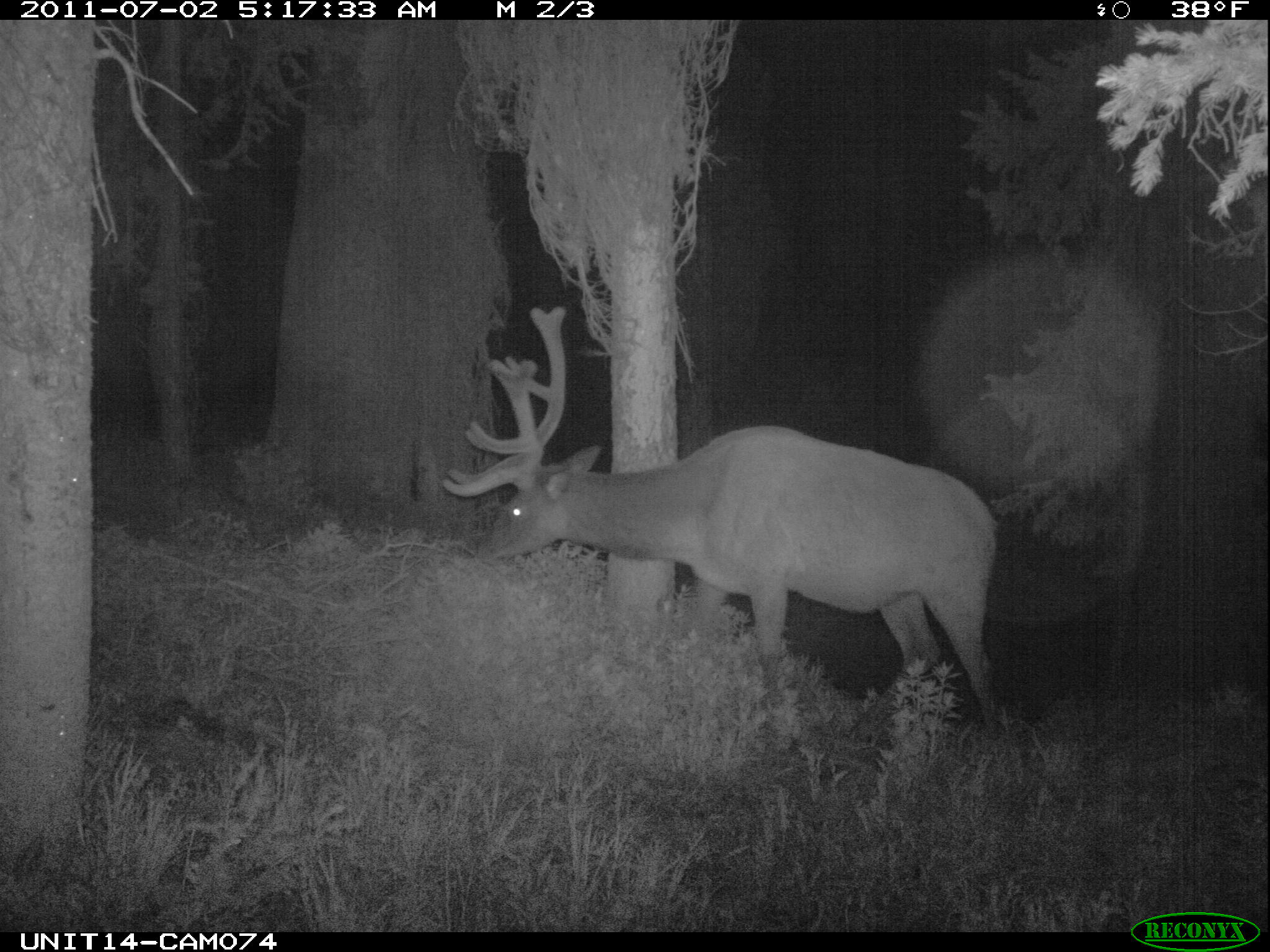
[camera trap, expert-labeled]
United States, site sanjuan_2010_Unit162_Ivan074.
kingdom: Animalia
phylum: Chordata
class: Mammalia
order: Artiodactyla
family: Cervidae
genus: Cervus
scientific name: Cervus elaphus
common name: red deer